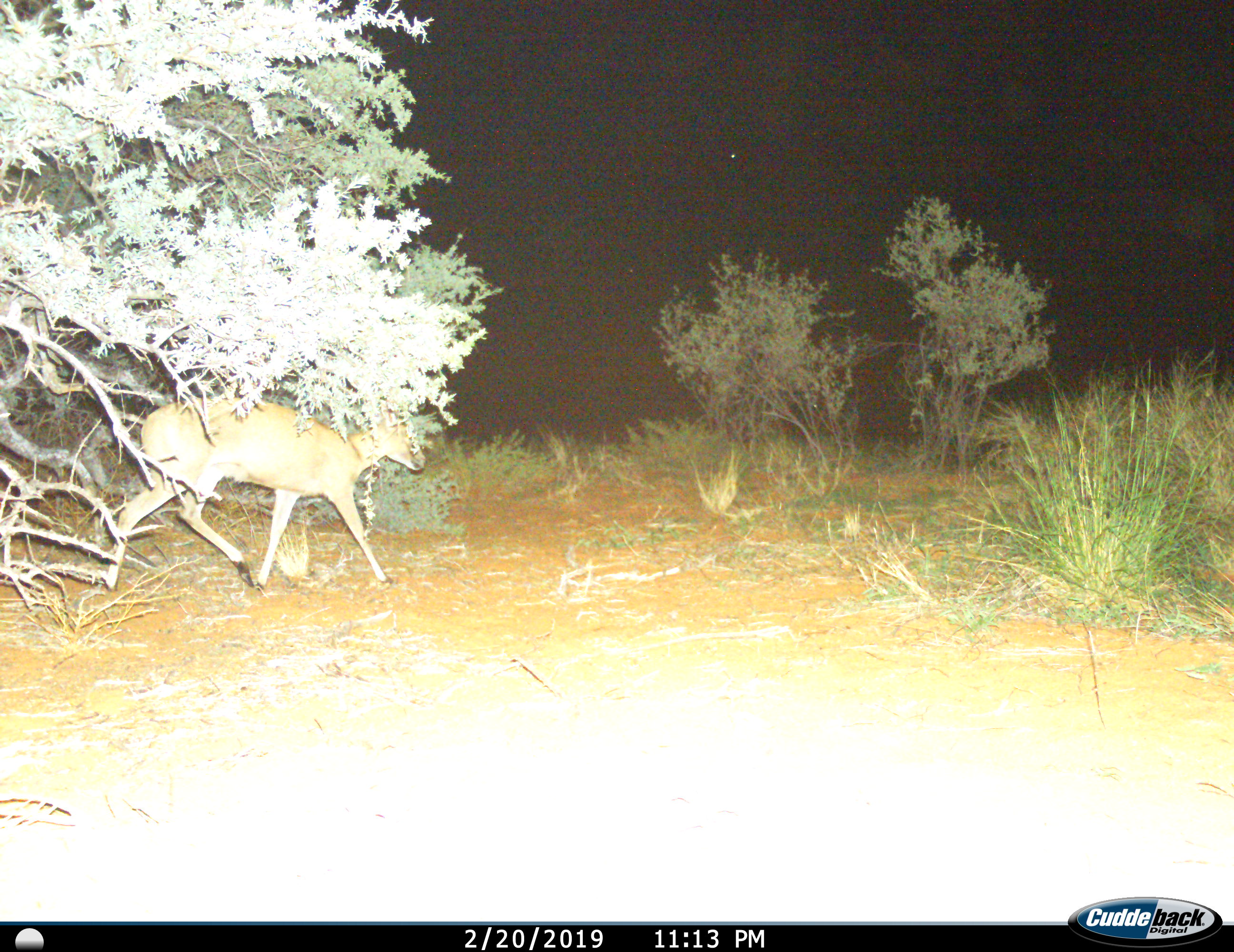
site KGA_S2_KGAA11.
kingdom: Animalia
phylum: Chordata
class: Mammalia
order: Artiodactyla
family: Bovidae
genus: Sylvicapra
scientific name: Sylvicapra grimmia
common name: common duiker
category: duikercommongrey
Duikercommongrey (common duiker) (Sylvicapra grimmia), count 1. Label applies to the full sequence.